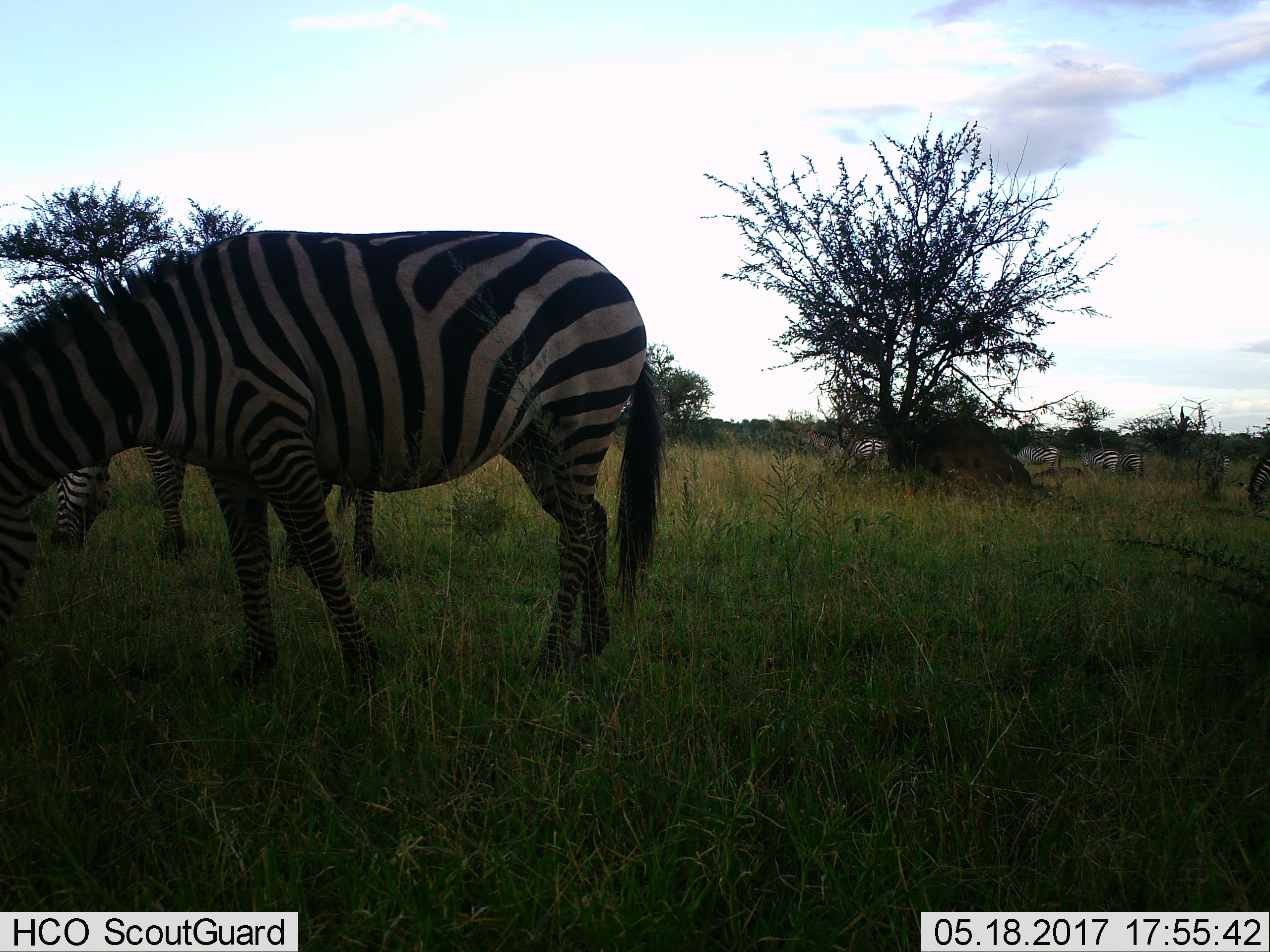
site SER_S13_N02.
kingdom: Animalia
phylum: Chordata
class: Mammalia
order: Perissodactyla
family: Equidae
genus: Equus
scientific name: Equus quagga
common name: plains zebra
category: zebraplains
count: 8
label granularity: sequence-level